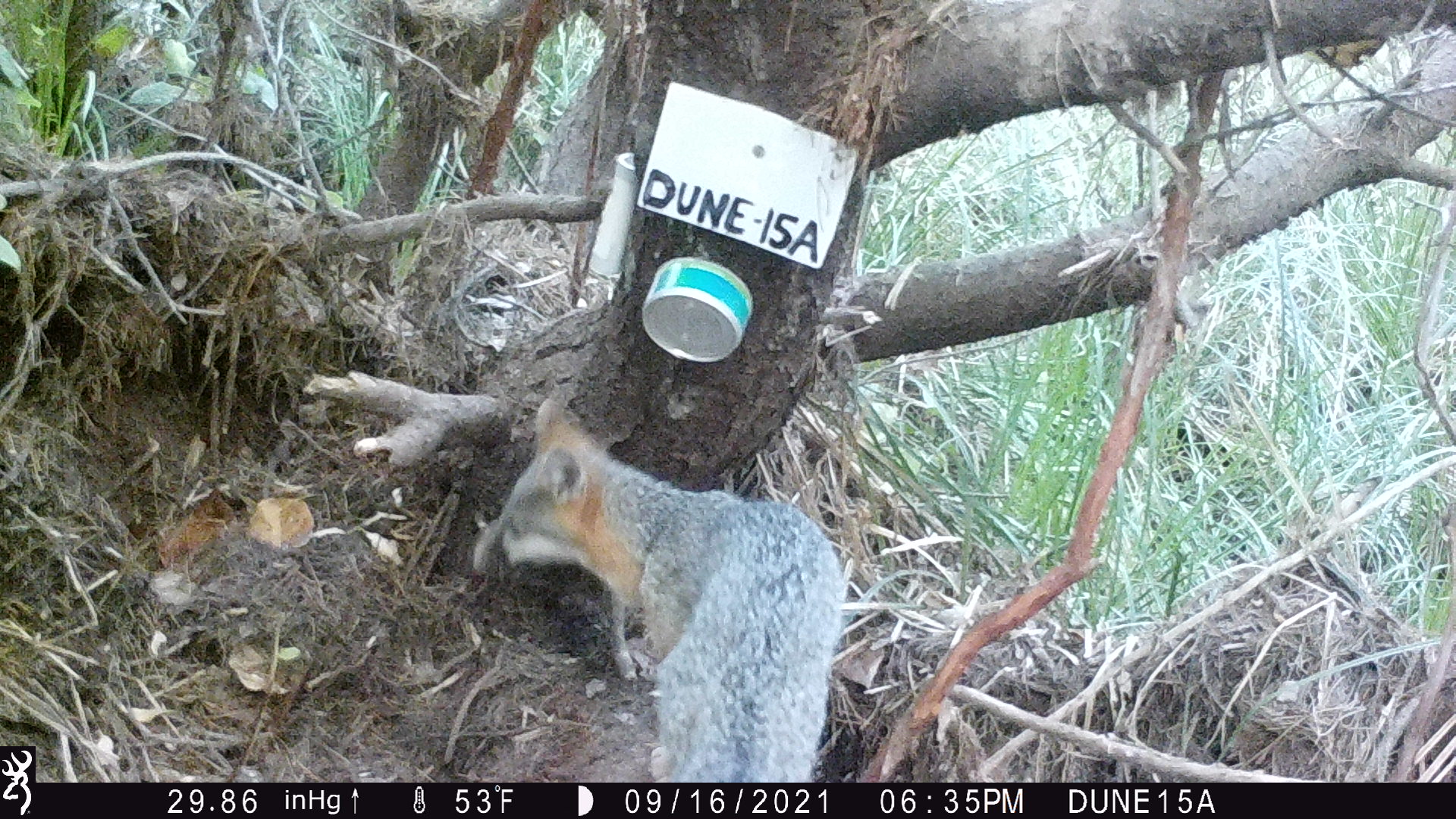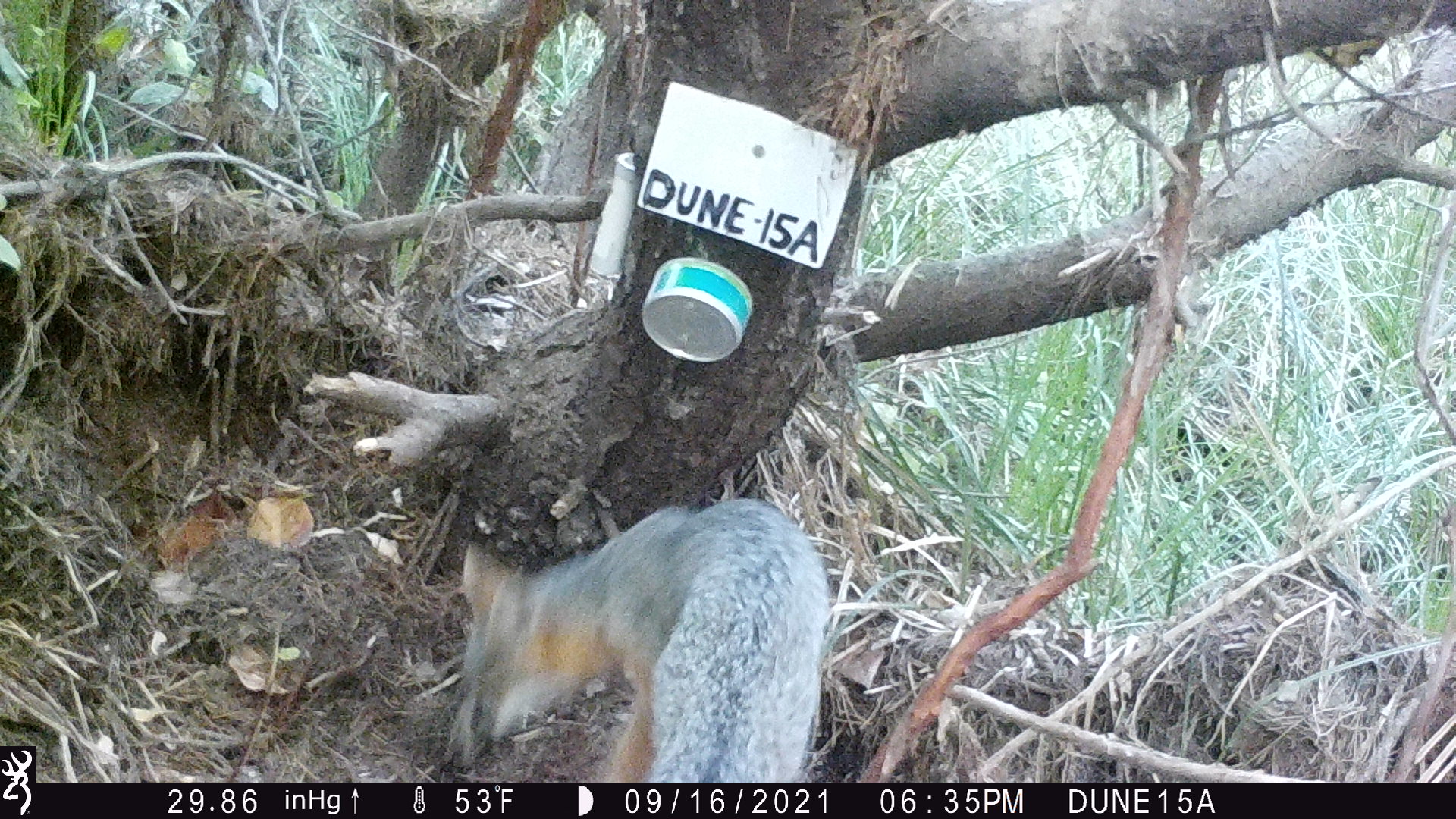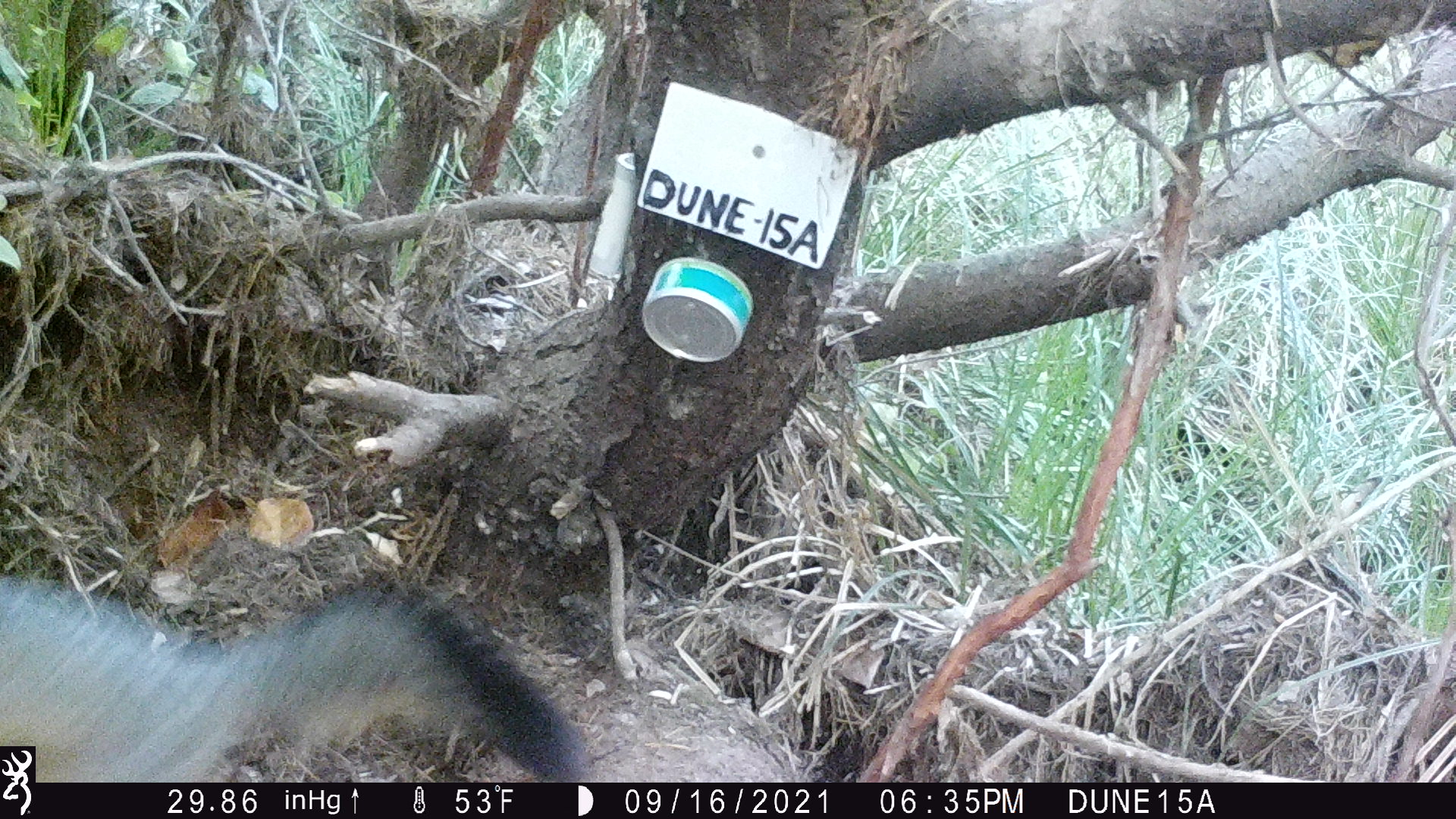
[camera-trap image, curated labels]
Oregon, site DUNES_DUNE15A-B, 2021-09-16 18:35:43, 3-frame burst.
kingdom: Animalia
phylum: Chordata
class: Mammalia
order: Carnivora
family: Canidae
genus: Urocyon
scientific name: Urocyon cinereoargenteus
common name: gray fox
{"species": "gray fox (Urocyon cinereoargenteus)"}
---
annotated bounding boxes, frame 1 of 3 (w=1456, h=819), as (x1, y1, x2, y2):
gray fox: (453, 392, 849, 779)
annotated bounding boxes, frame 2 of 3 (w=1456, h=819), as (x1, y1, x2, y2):
gray fox: (440, 488, 833, 781)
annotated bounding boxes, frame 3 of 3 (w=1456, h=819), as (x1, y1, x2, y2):
gray fox: (38, 555, 583, 781); (4, 559, 583, 744)